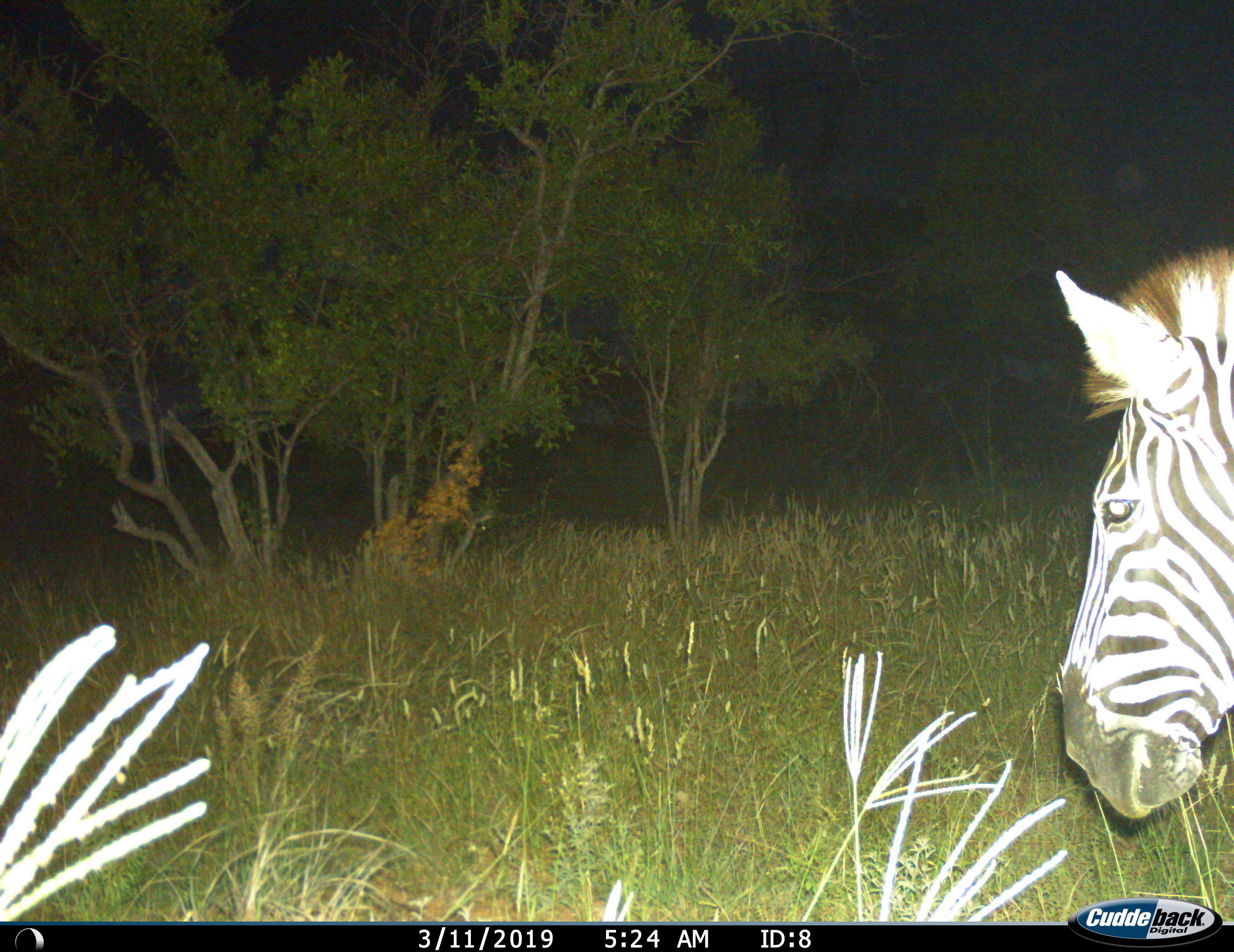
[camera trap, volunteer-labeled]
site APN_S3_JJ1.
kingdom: Animalia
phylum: Chordata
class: Mammalia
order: Perissodactyla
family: Equidae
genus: Equus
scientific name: Equus quagga burchellii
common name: burchell's zebra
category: zebraburchells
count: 1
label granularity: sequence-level